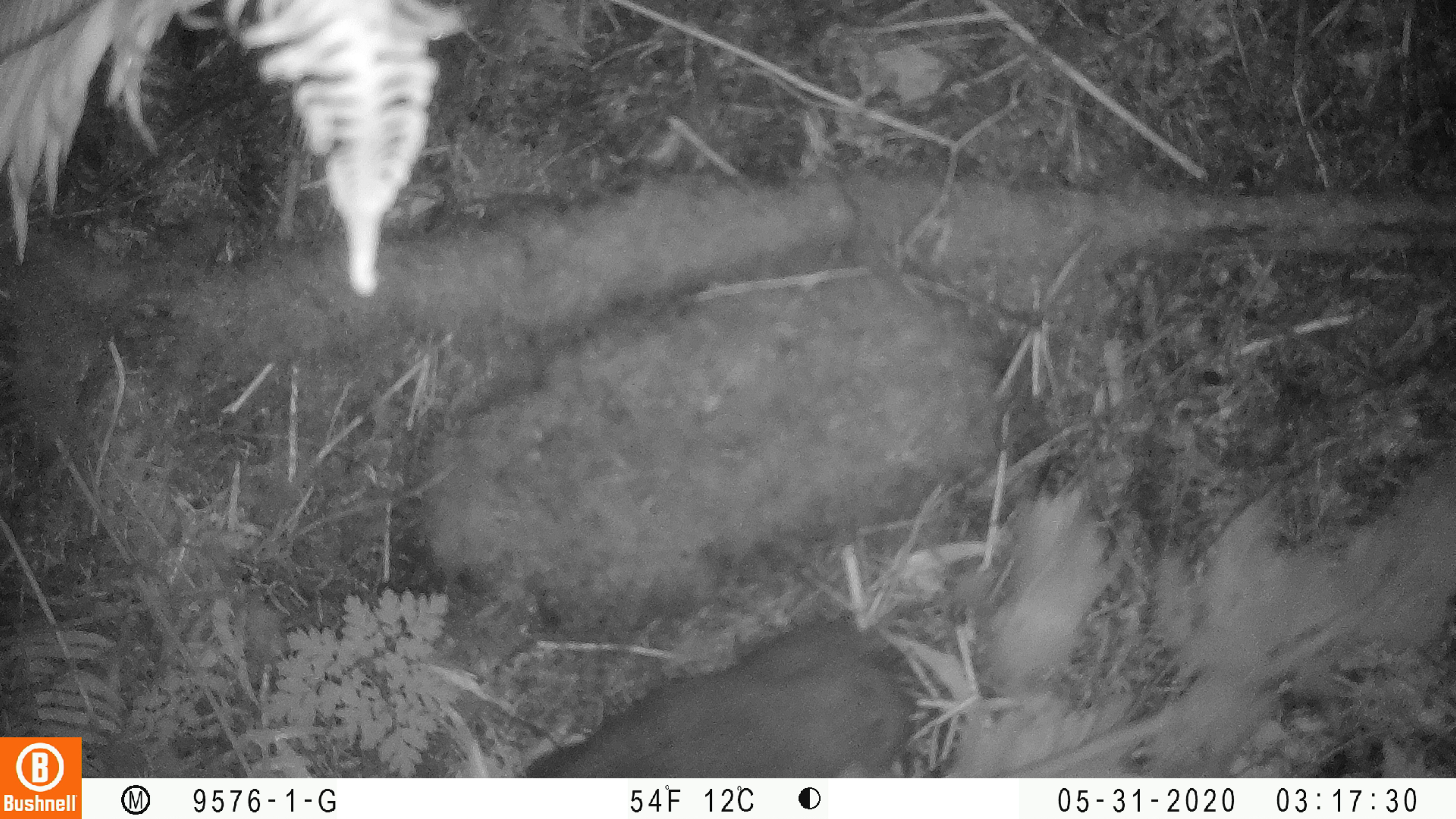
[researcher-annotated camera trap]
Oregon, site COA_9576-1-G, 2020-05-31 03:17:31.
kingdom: Animalia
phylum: Chordata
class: Mammalia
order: Rodentia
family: Aplodontiidae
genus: Aplodontia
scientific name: Aplodontia rufa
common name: mountain beaver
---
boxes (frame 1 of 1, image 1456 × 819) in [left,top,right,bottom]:
mountain beaver: [524,605,920,772]